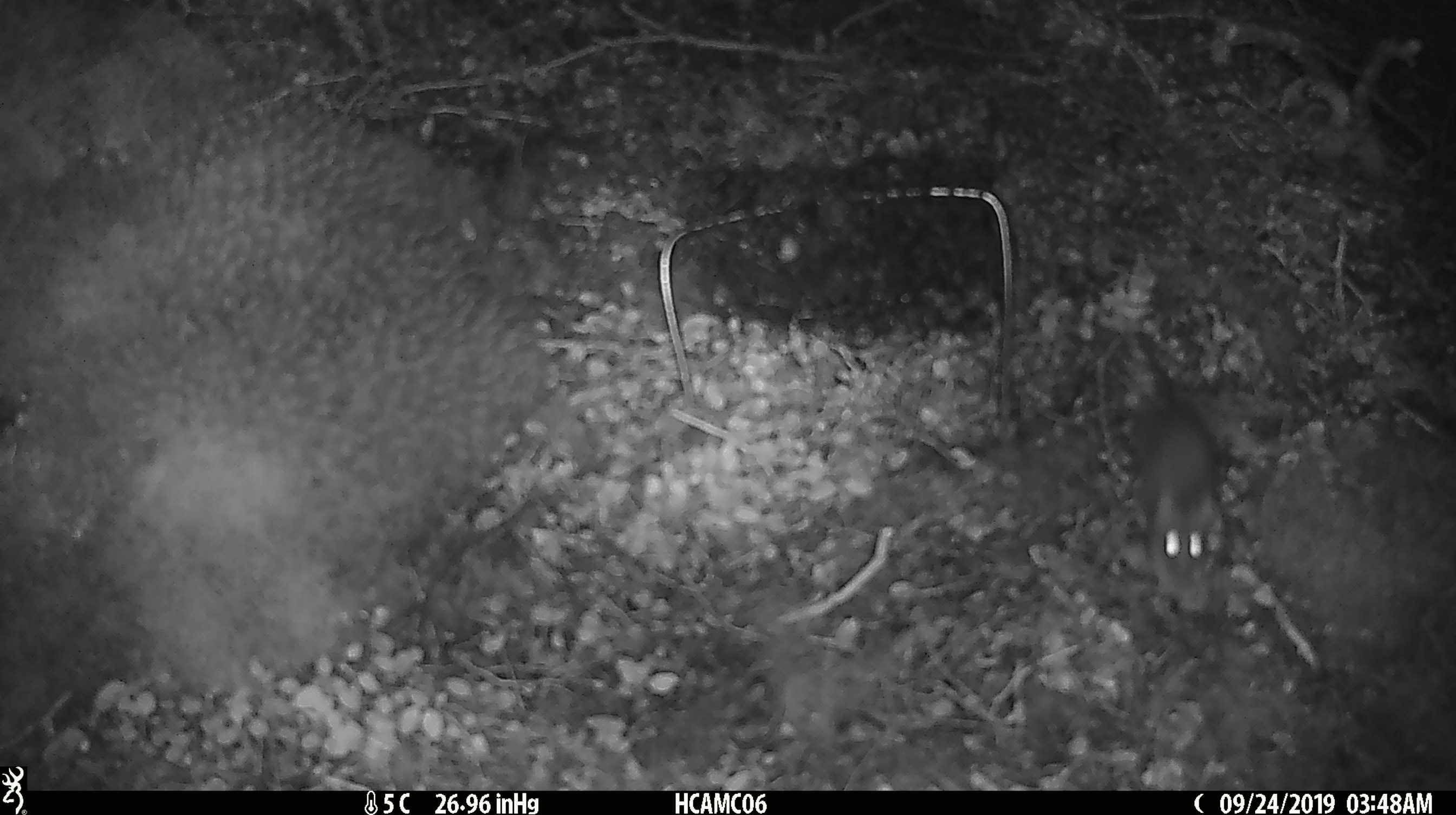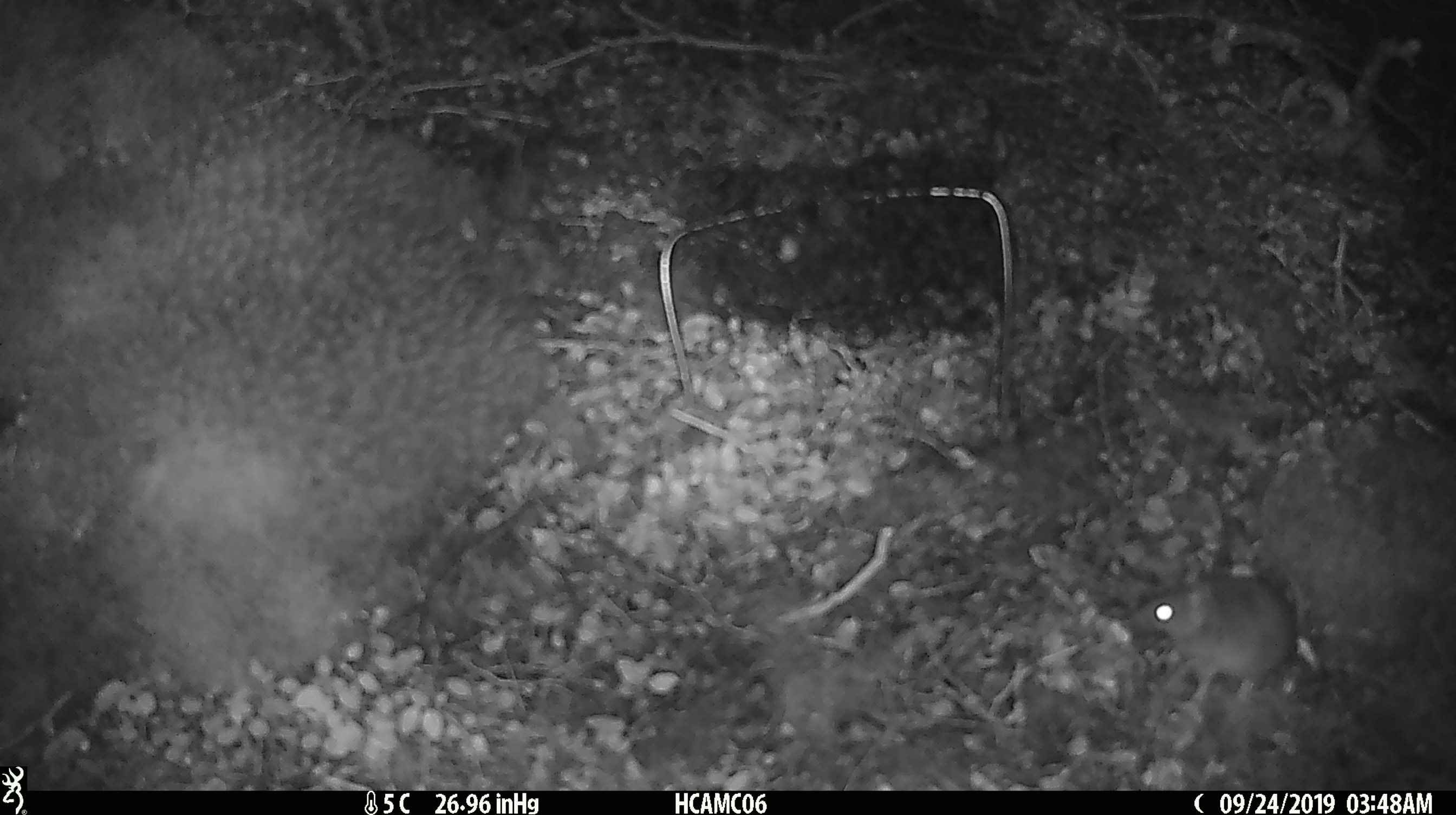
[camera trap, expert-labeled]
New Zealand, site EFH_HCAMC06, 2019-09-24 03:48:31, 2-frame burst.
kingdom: Animalia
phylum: Chordata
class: Mammalia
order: Rodentia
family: Muridae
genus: Mus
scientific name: Mus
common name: mouse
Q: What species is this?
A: Mouse (Mus).